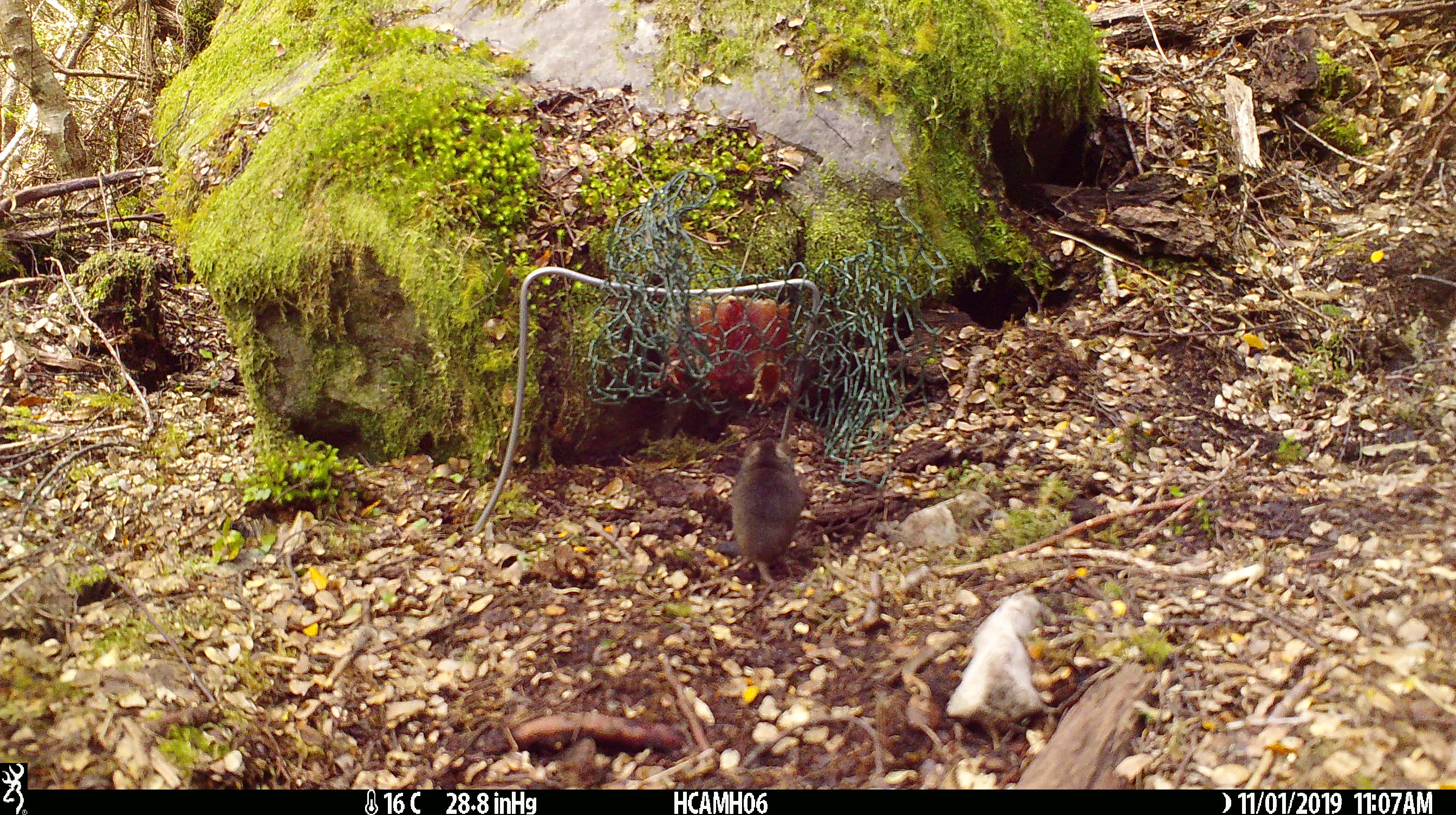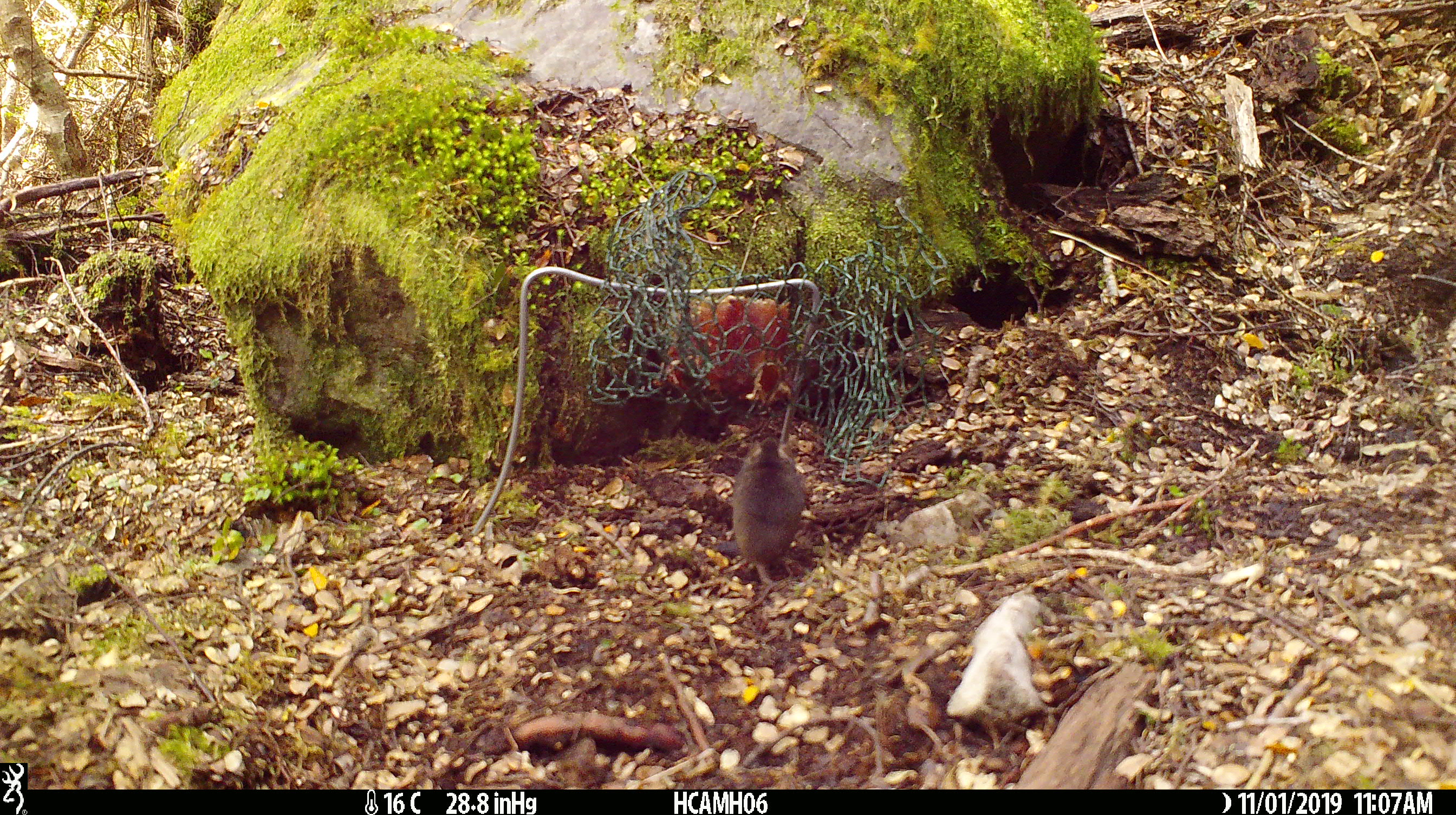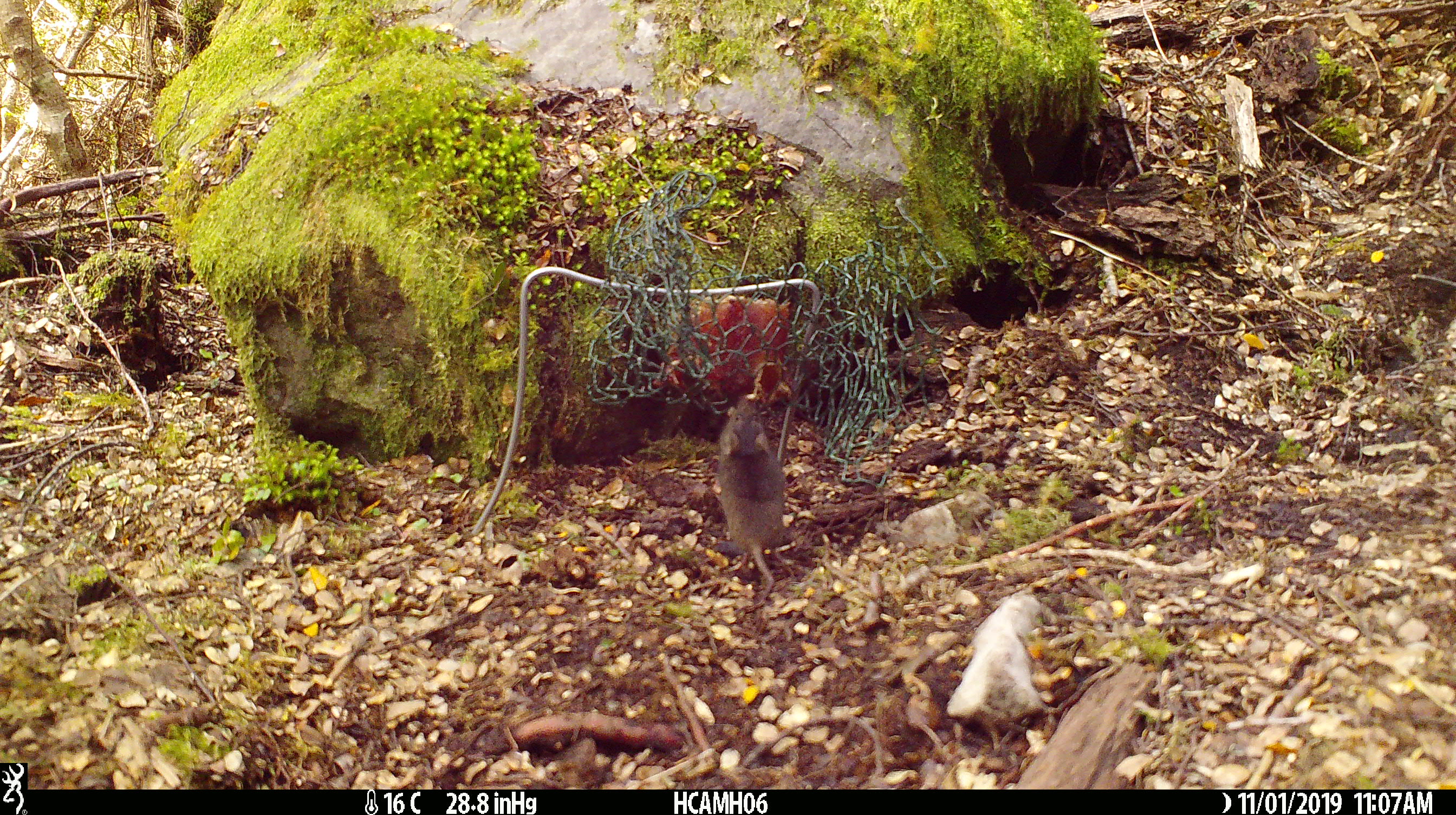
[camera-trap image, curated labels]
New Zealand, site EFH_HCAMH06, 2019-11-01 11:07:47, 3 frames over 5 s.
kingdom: Animalia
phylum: Chordata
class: Mammalia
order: Rodentia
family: Muridae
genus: Mus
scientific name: Mus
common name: mouse